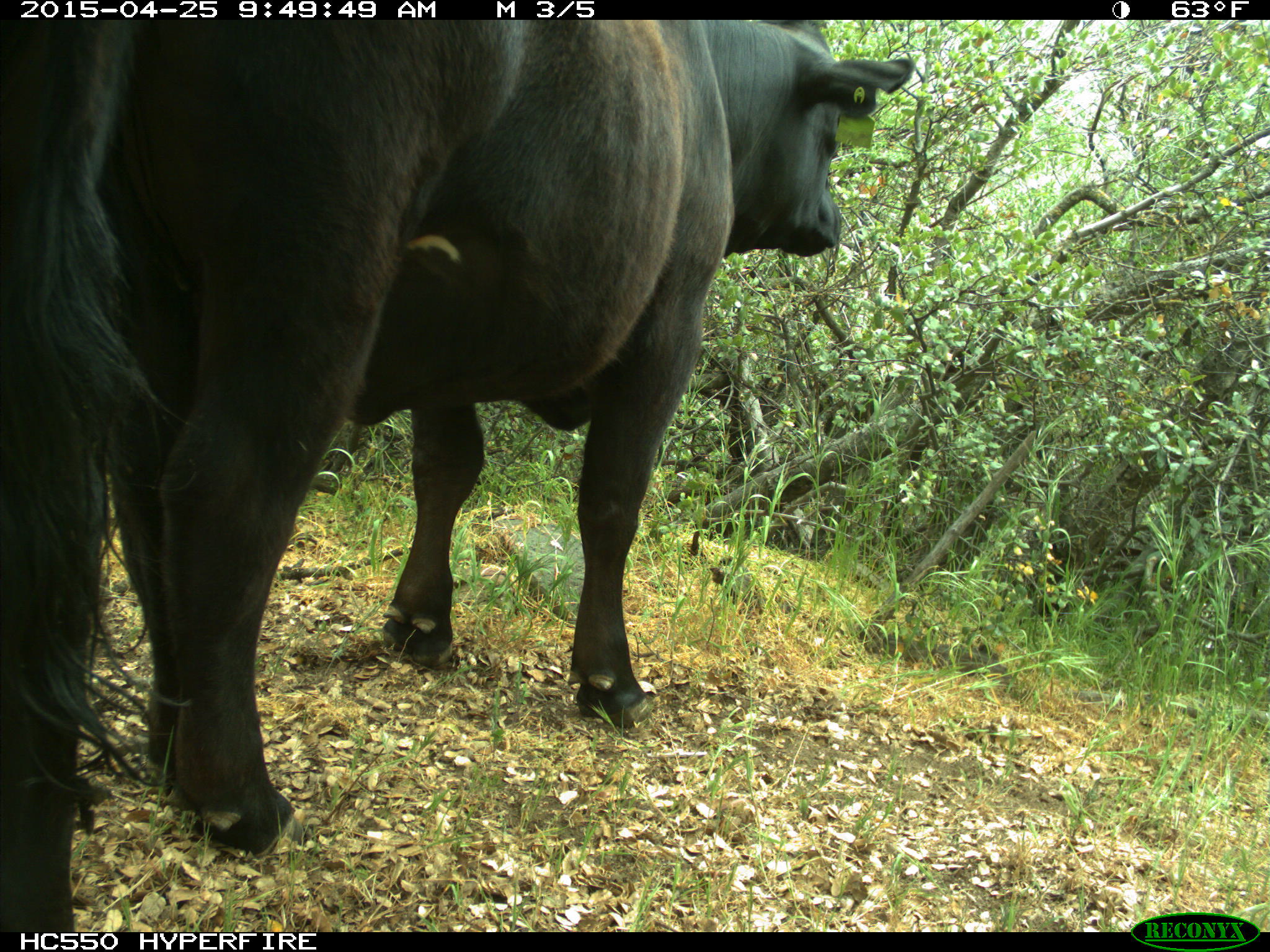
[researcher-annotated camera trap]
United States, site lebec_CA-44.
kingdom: Animalia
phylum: Chordata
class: Mammalia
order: Artiodactyla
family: Suidae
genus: Sus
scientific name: Sus scrofa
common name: wild boar